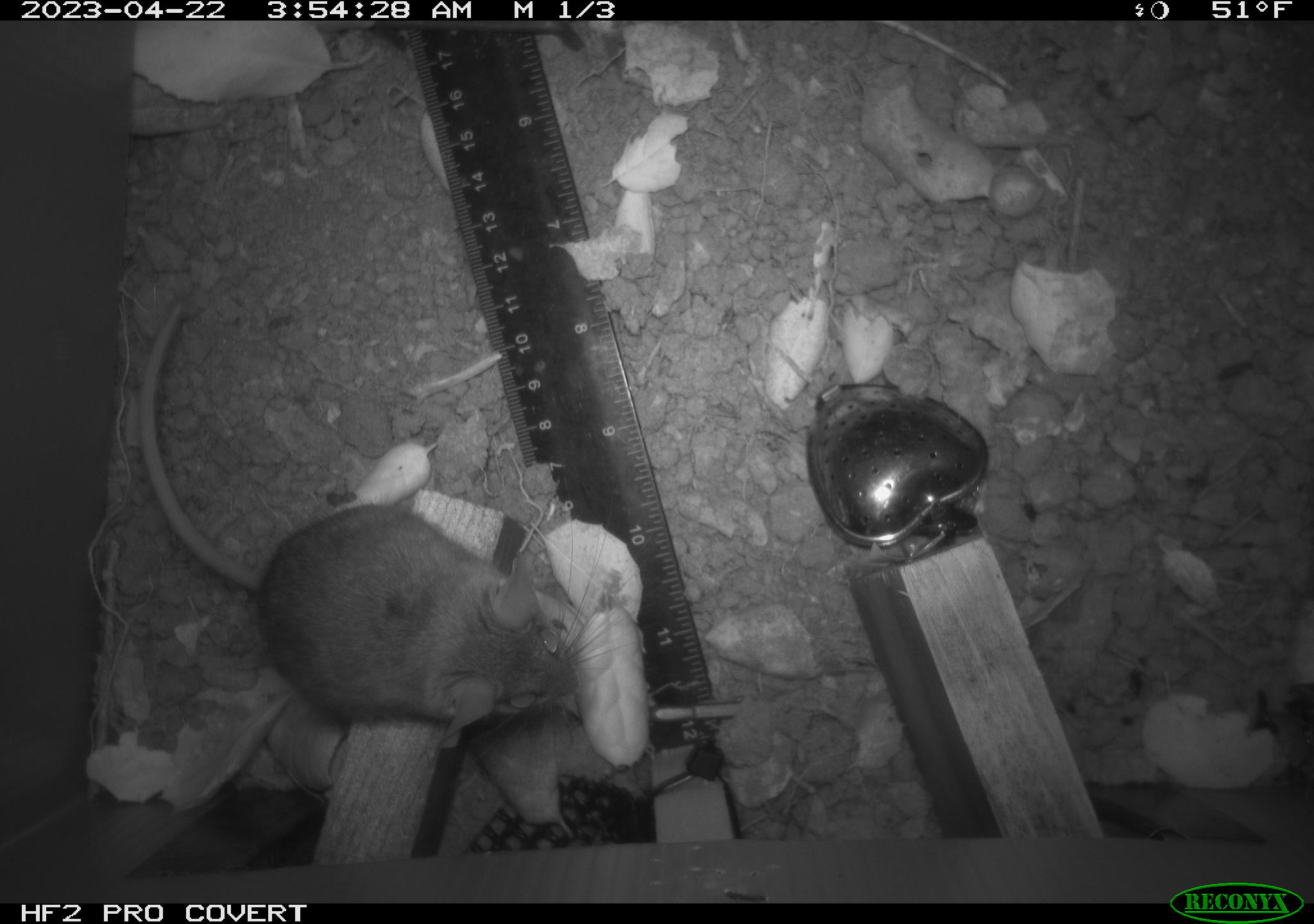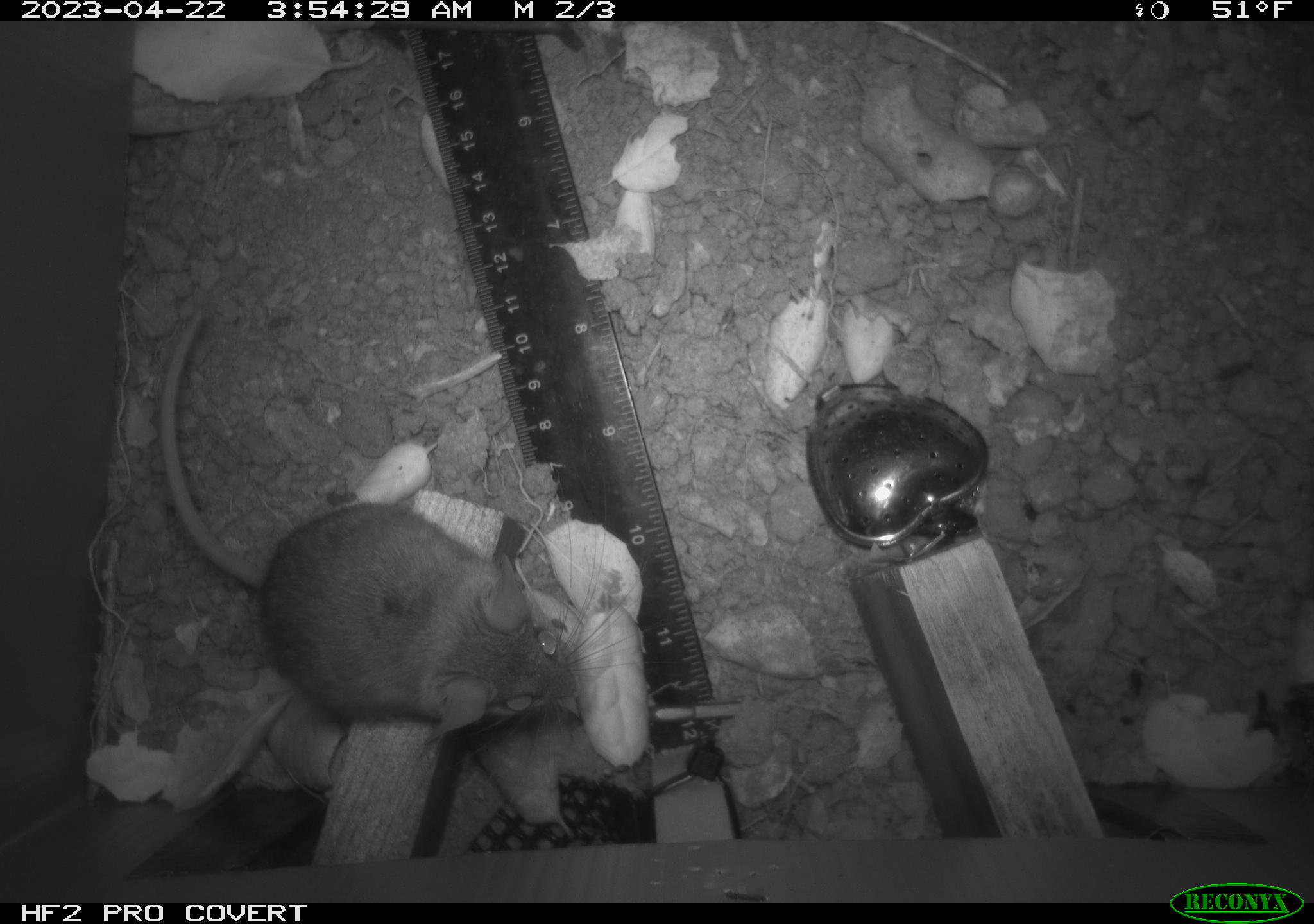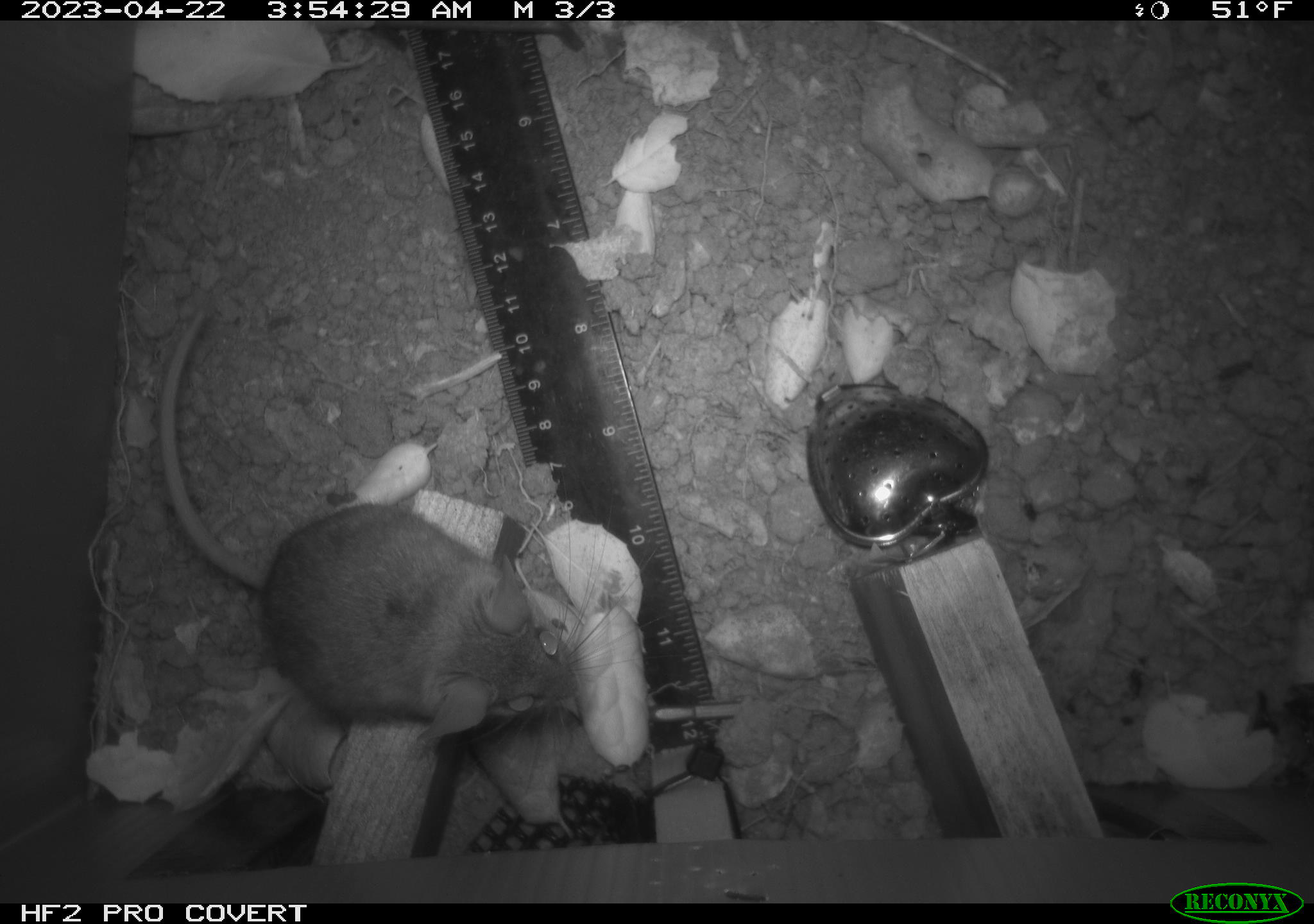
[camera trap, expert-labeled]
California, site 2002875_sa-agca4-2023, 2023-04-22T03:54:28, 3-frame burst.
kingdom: Animalia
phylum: Chordata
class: Mammalia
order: Rodentia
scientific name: Rodentia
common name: mouse species